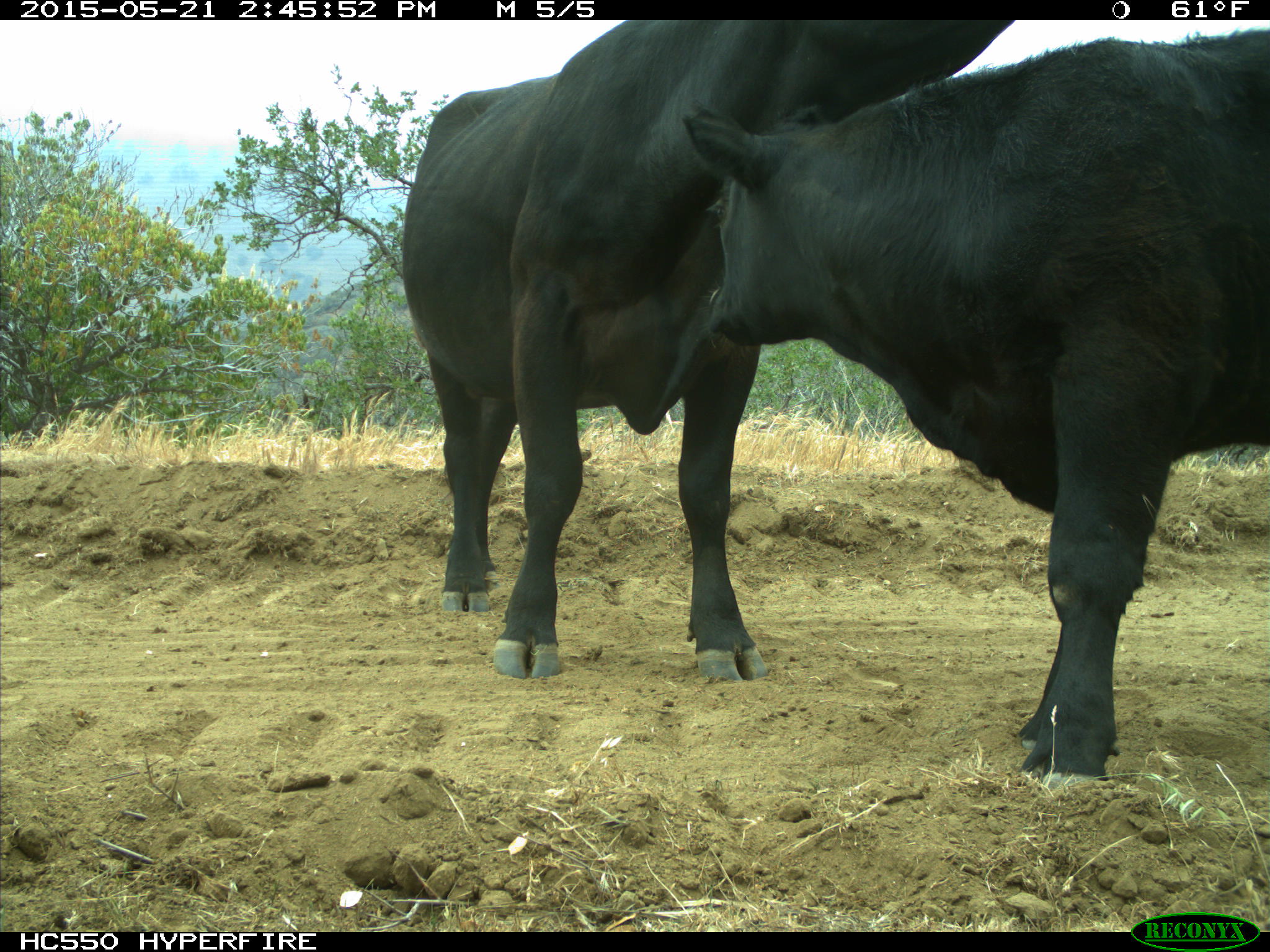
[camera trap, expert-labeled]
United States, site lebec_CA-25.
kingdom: Animalia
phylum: Chordata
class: Mammalia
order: Artiodactyla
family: Bovidae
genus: Bos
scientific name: Bos taurus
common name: domestic cow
Bos taurus (domestic cow).